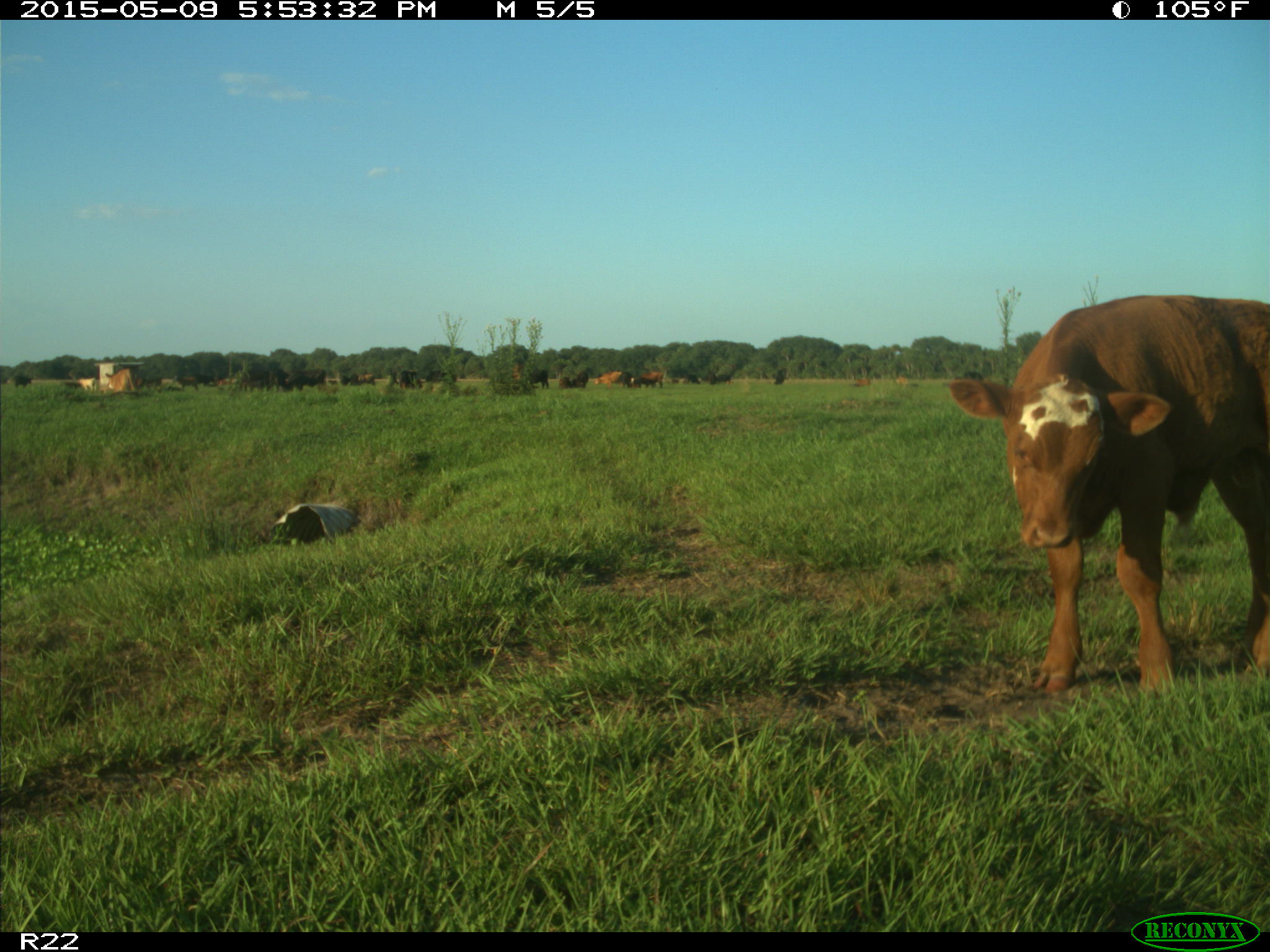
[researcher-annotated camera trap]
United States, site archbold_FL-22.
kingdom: Animalia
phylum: Chordata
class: Mammalia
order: Artiodactyla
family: Bovidae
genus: Bos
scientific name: Bos taurus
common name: domestic cow